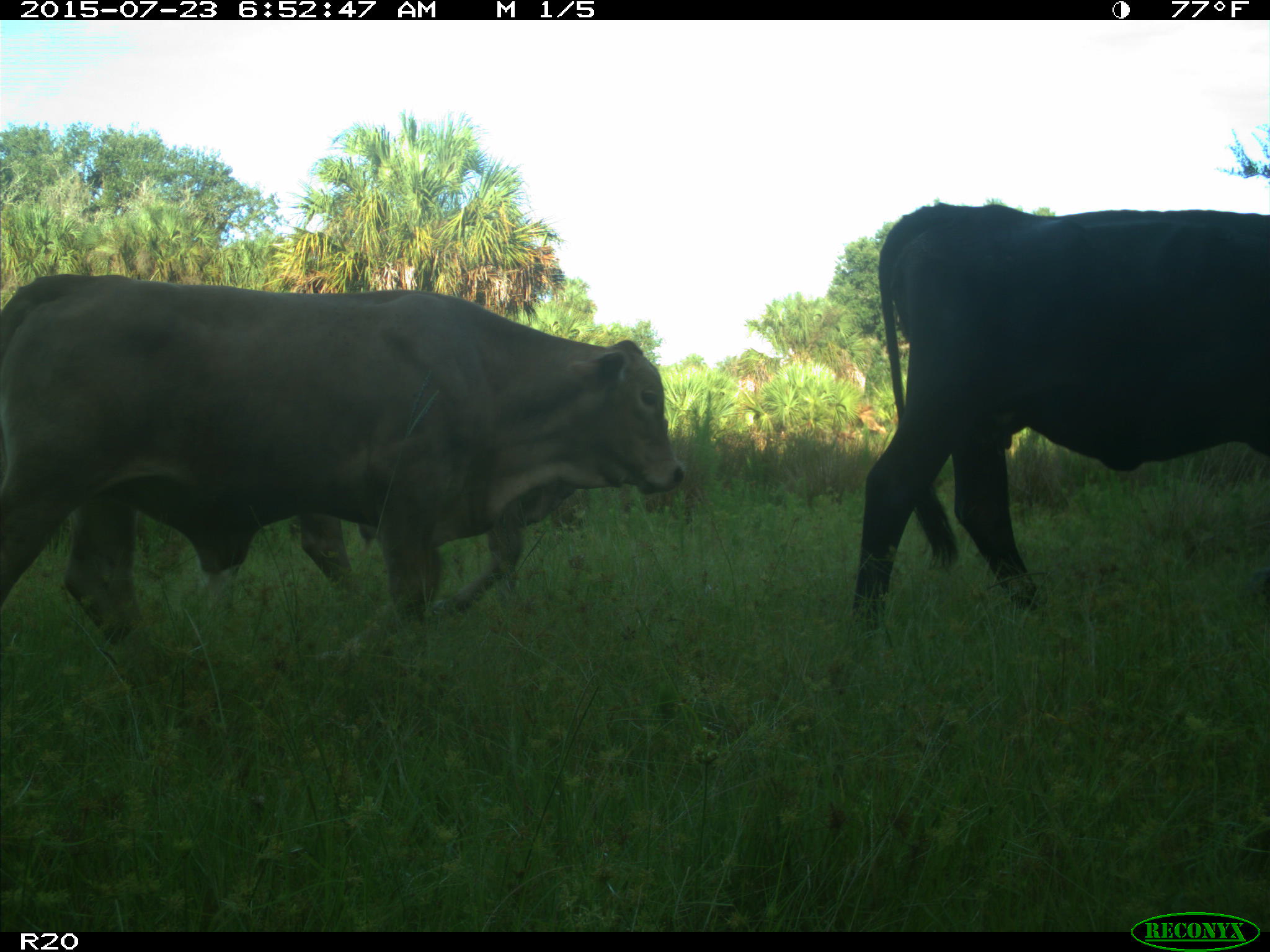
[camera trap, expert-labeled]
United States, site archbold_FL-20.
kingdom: Animalia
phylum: Chordata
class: Mammalia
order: Artiodactyla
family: Bovidae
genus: Bos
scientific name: Bos taurus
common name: domestic cow